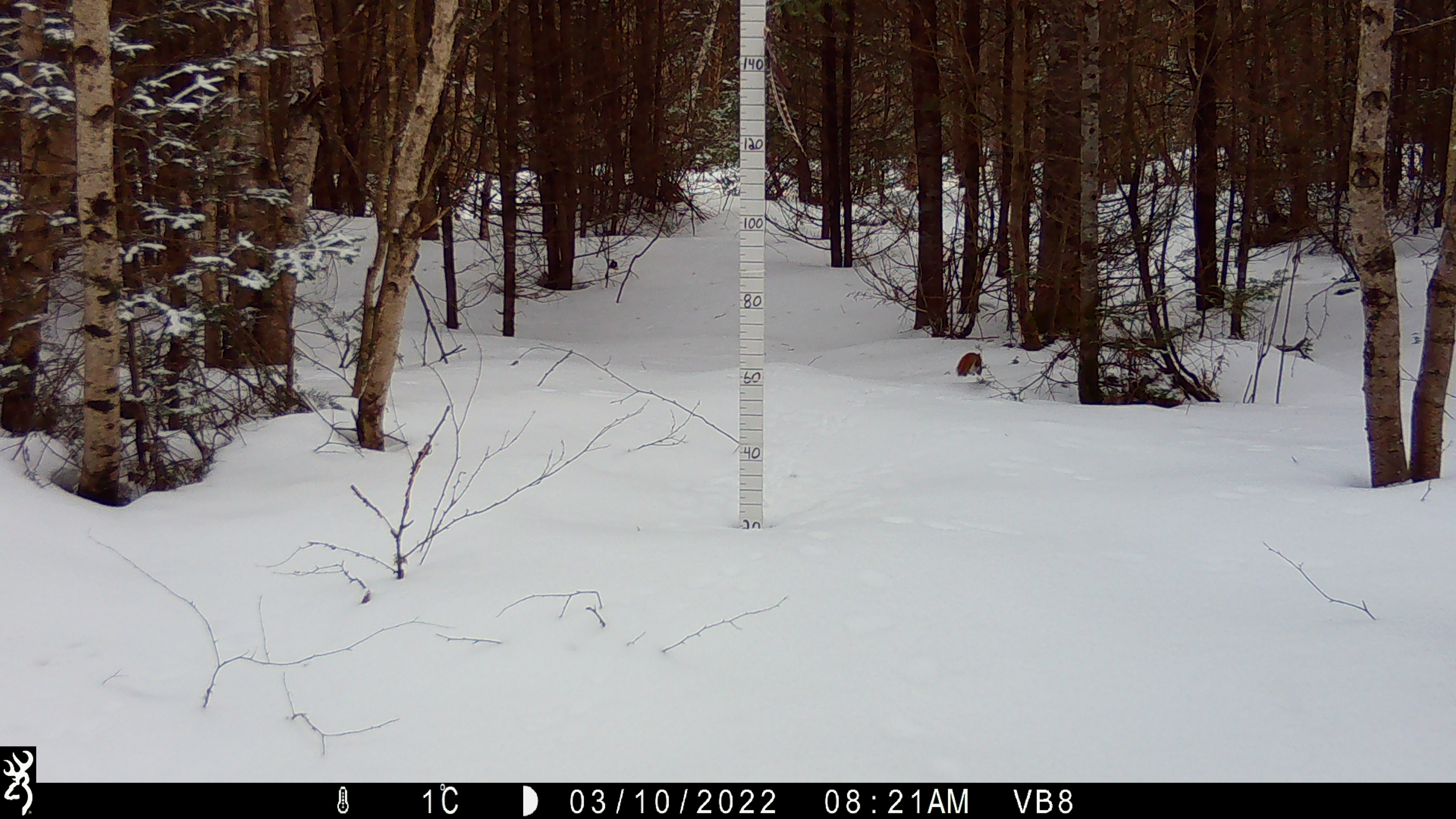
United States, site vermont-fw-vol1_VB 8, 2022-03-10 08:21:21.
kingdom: Animalia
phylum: Chordata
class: Mammalia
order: Rodentia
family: Sciuridae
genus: Tamiasciurus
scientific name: Tamiasciurus hudsonicus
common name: red squirrel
Red squirrel (Tamiasciurus hudsonicus).